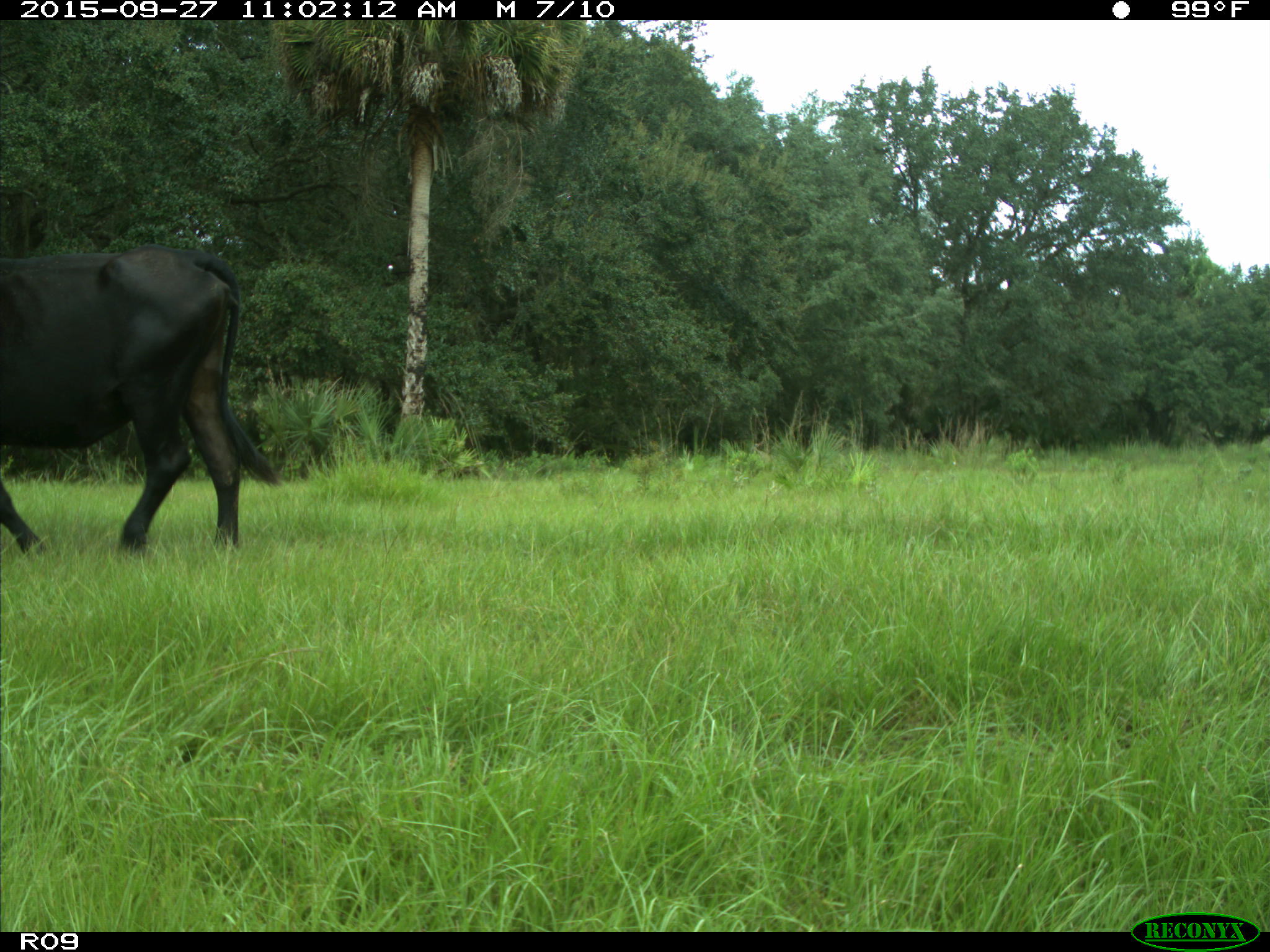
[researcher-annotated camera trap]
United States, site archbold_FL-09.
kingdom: Animalia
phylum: Chordata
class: Mammalia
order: Artiodactyla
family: Bovidae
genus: Bos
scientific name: Bos taurus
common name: domestic cow